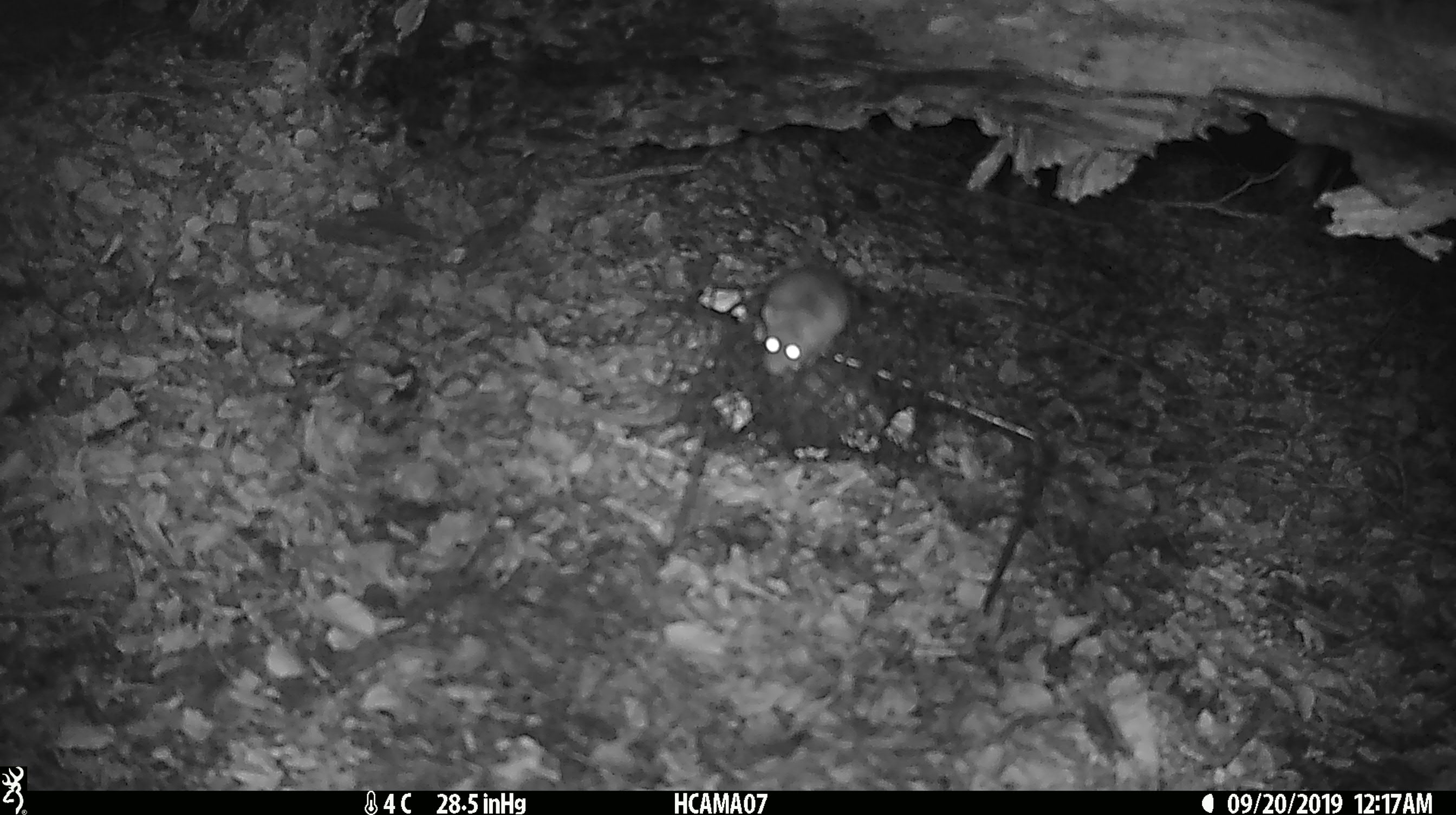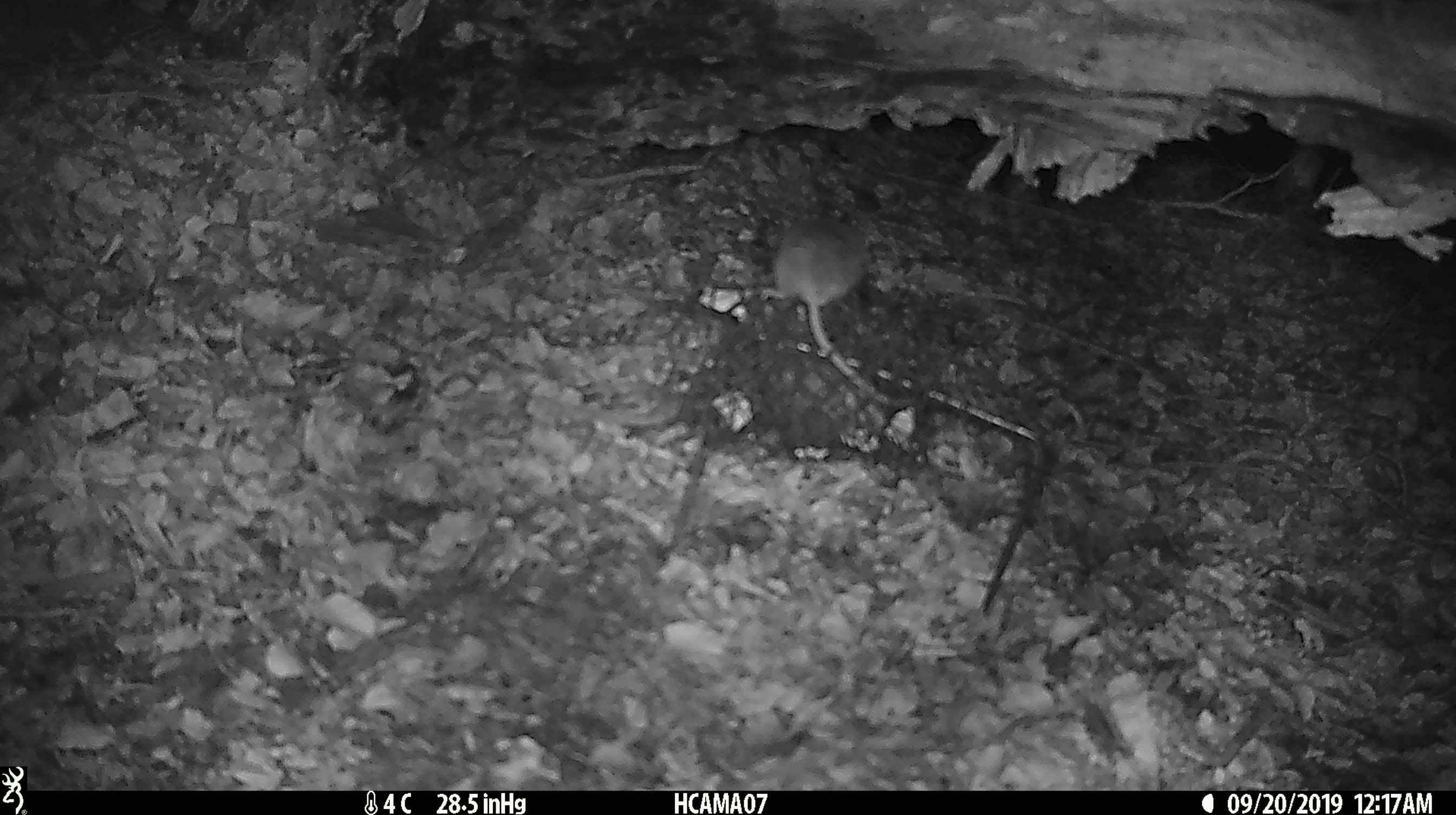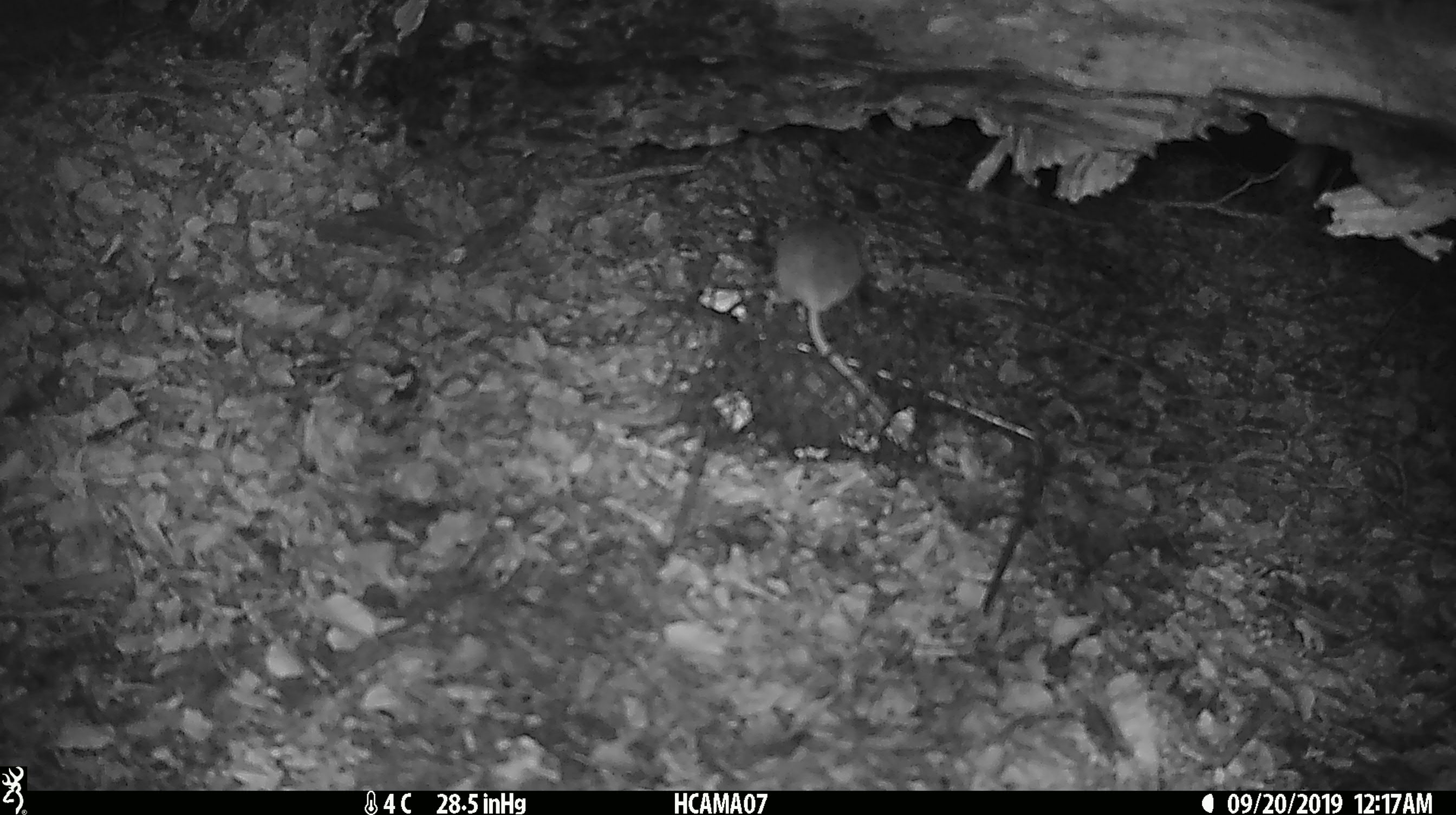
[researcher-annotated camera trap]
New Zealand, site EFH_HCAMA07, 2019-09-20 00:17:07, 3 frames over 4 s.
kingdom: Animalia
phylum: Chordata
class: Mammalia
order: Rodentia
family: Muridae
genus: Mus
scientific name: Mus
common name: mouse